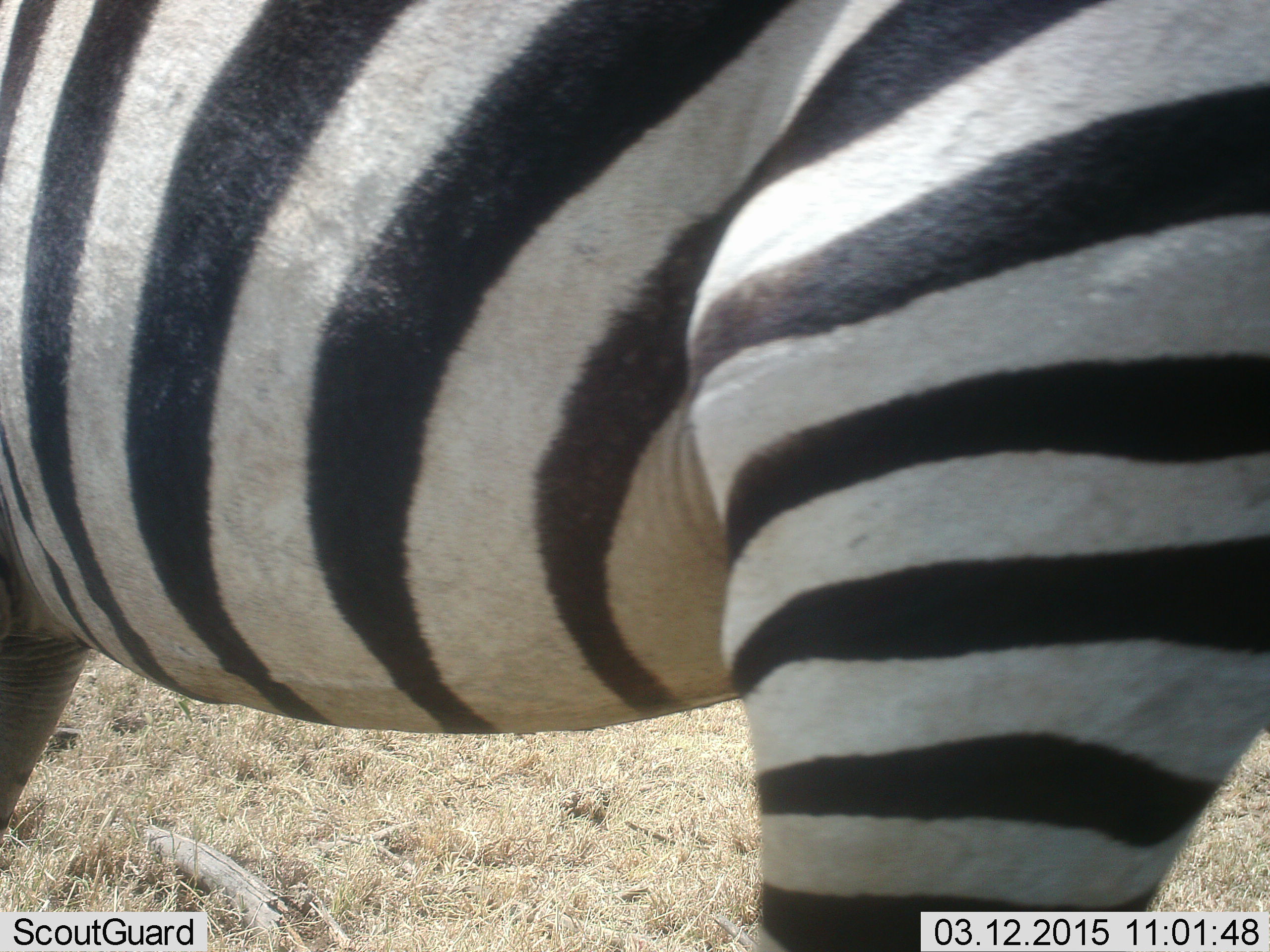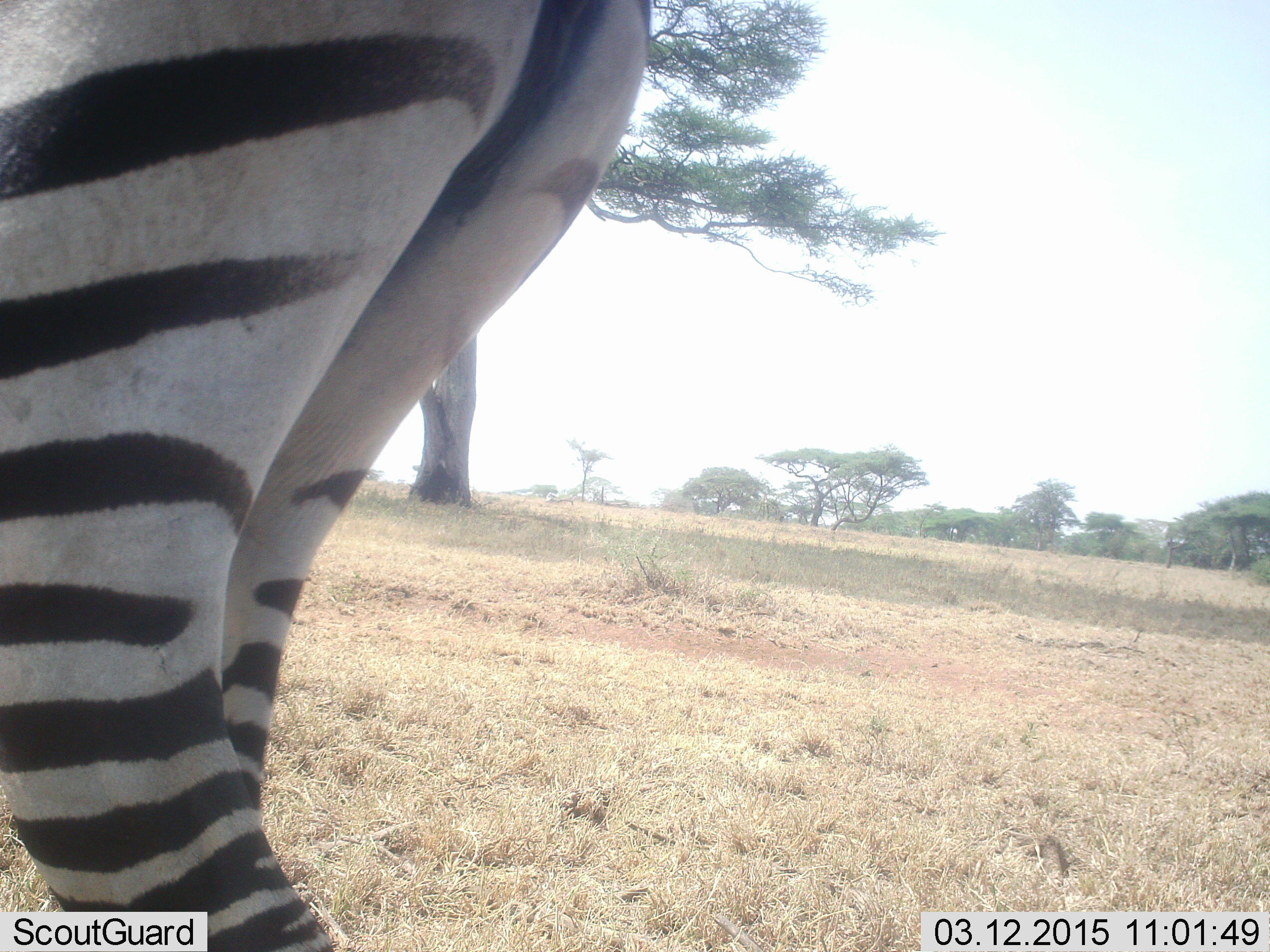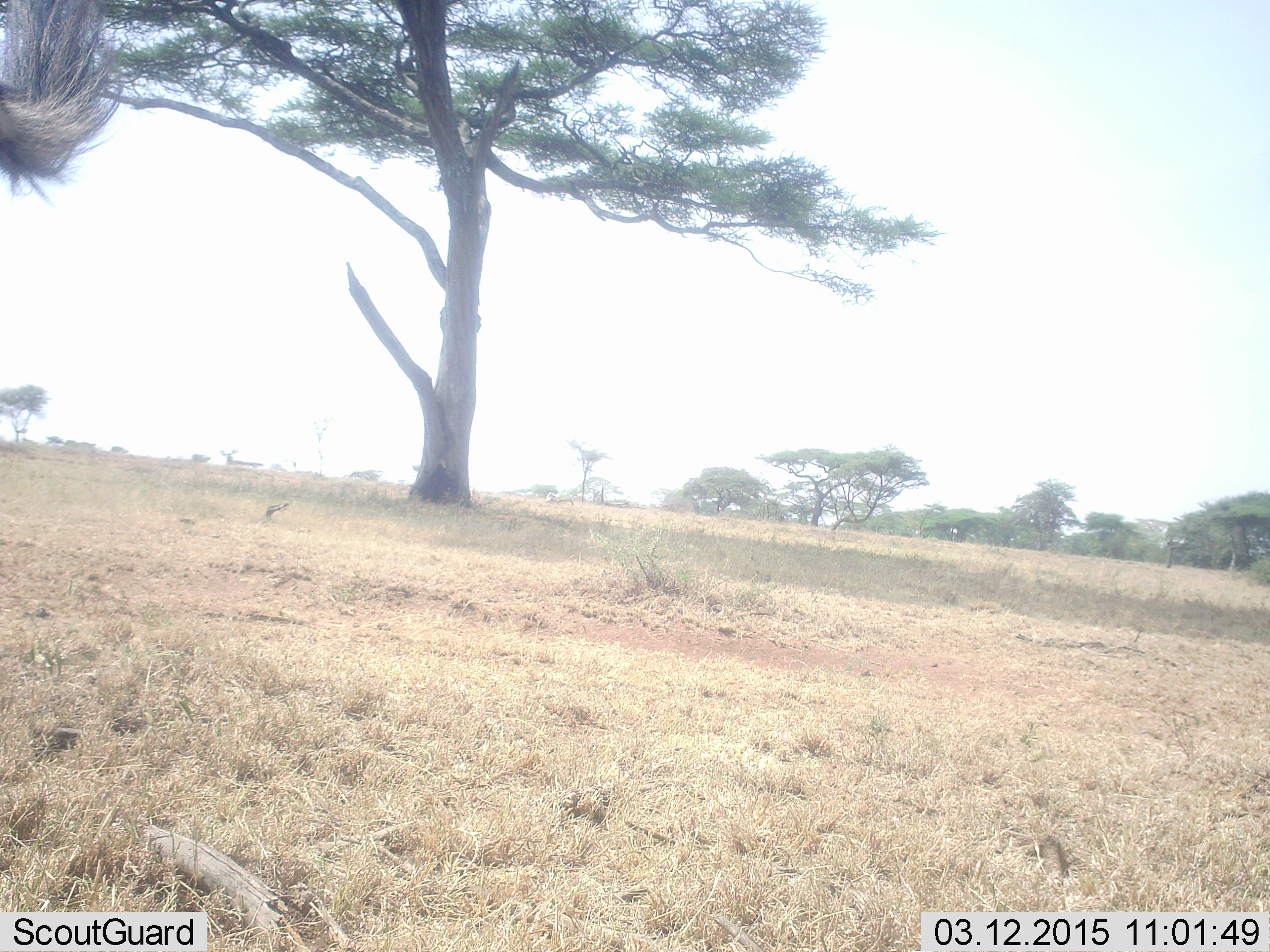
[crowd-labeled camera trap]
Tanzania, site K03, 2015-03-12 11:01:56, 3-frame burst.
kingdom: Animalia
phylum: Chordata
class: Mammalia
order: Perissodactyla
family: Equidae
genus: Equus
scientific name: Equus quagga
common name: plains zebra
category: zebra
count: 1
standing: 30%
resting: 0%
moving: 70%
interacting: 0%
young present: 0%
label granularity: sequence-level